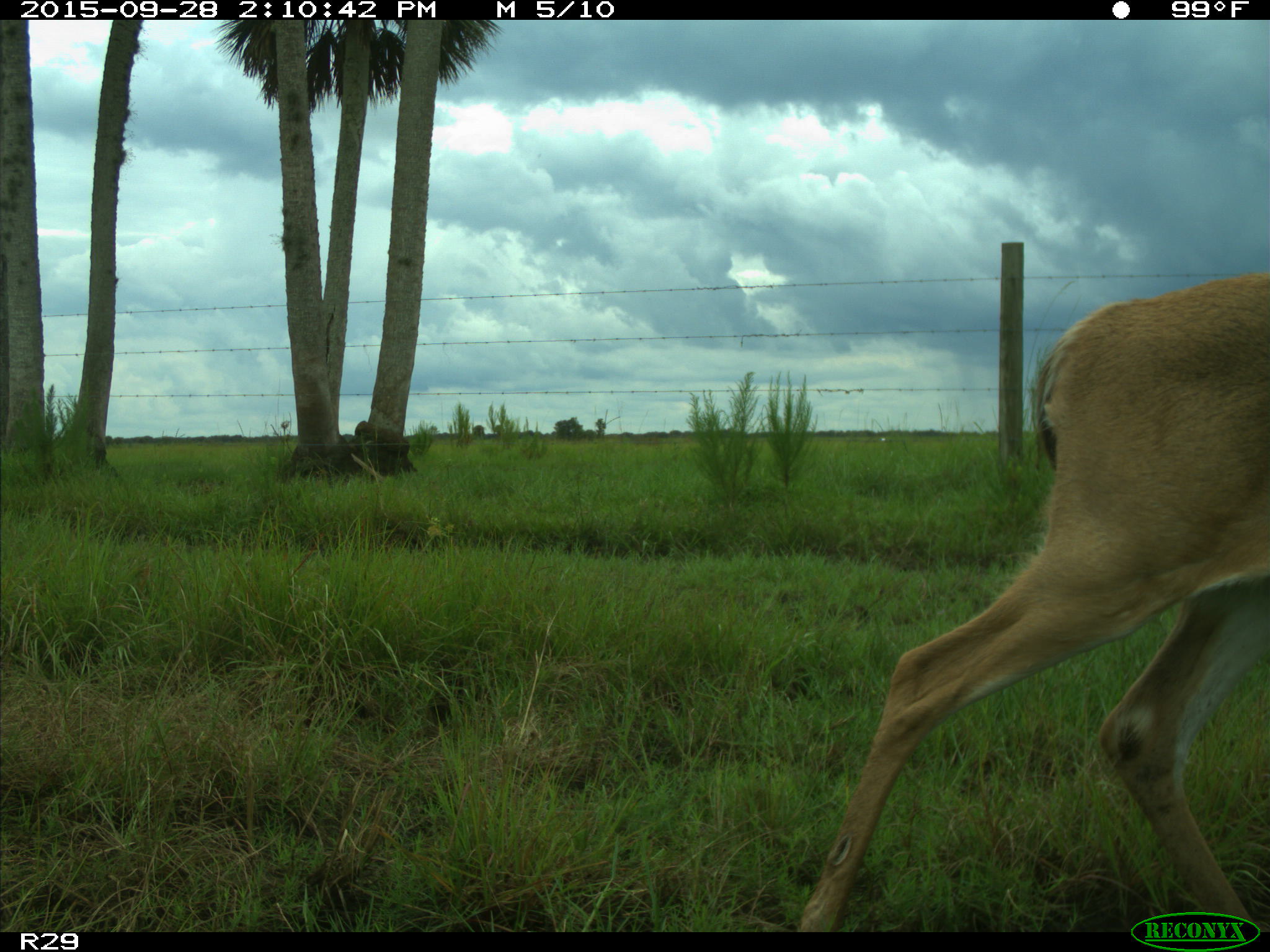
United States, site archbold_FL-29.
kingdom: Animalia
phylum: Chordata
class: Mammalia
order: Artiodactyla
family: Cervidae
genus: Odocoileus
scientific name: Odocoileus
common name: deer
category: unidentified deer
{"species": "unidentified deer (deer) (Odocoileus)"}